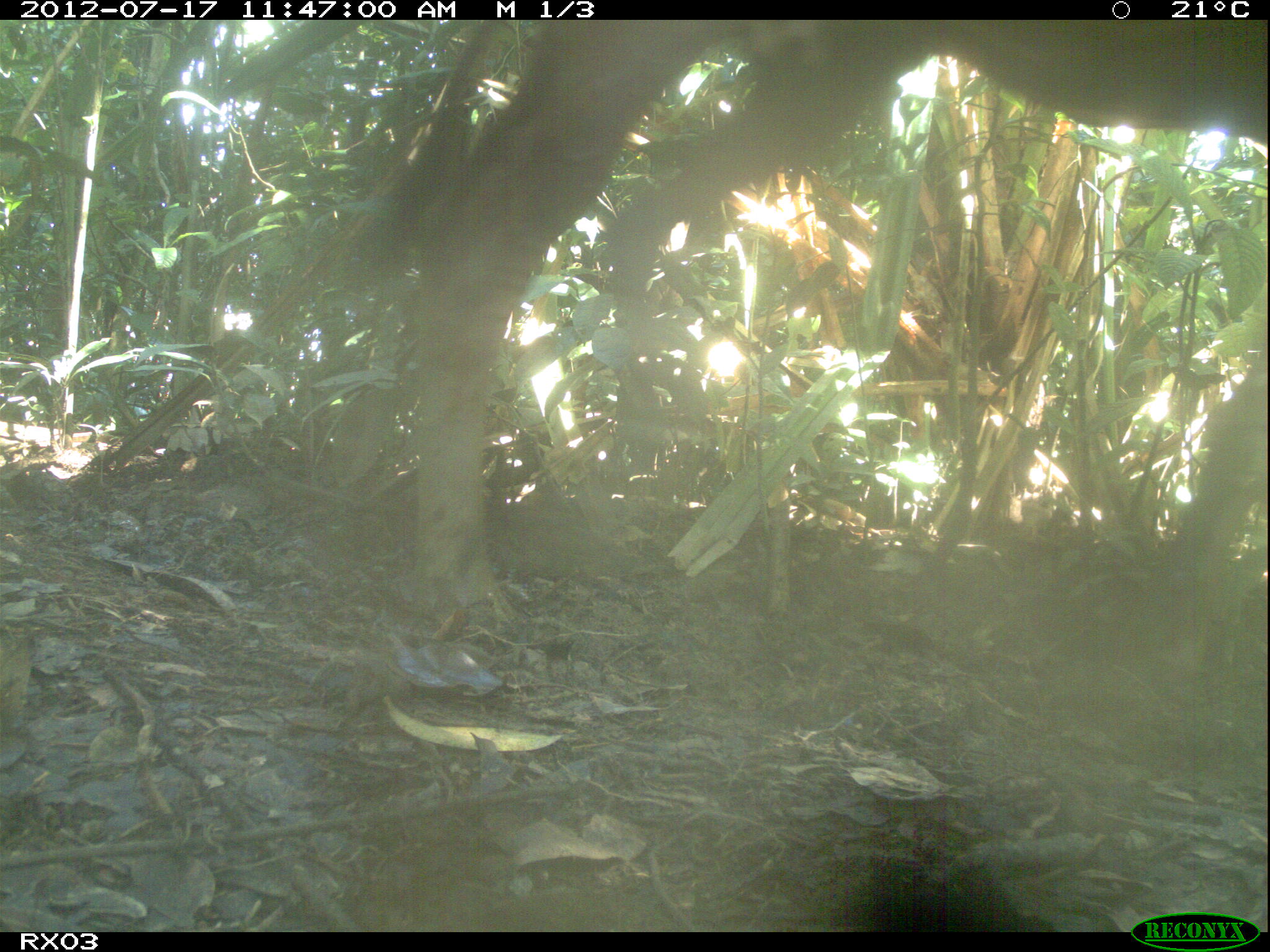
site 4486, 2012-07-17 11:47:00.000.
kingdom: Animalia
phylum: Chordata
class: Mammalia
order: Artiodactyla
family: Bovidae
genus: Bos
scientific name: Bos taurus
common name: domestic cattle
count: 3